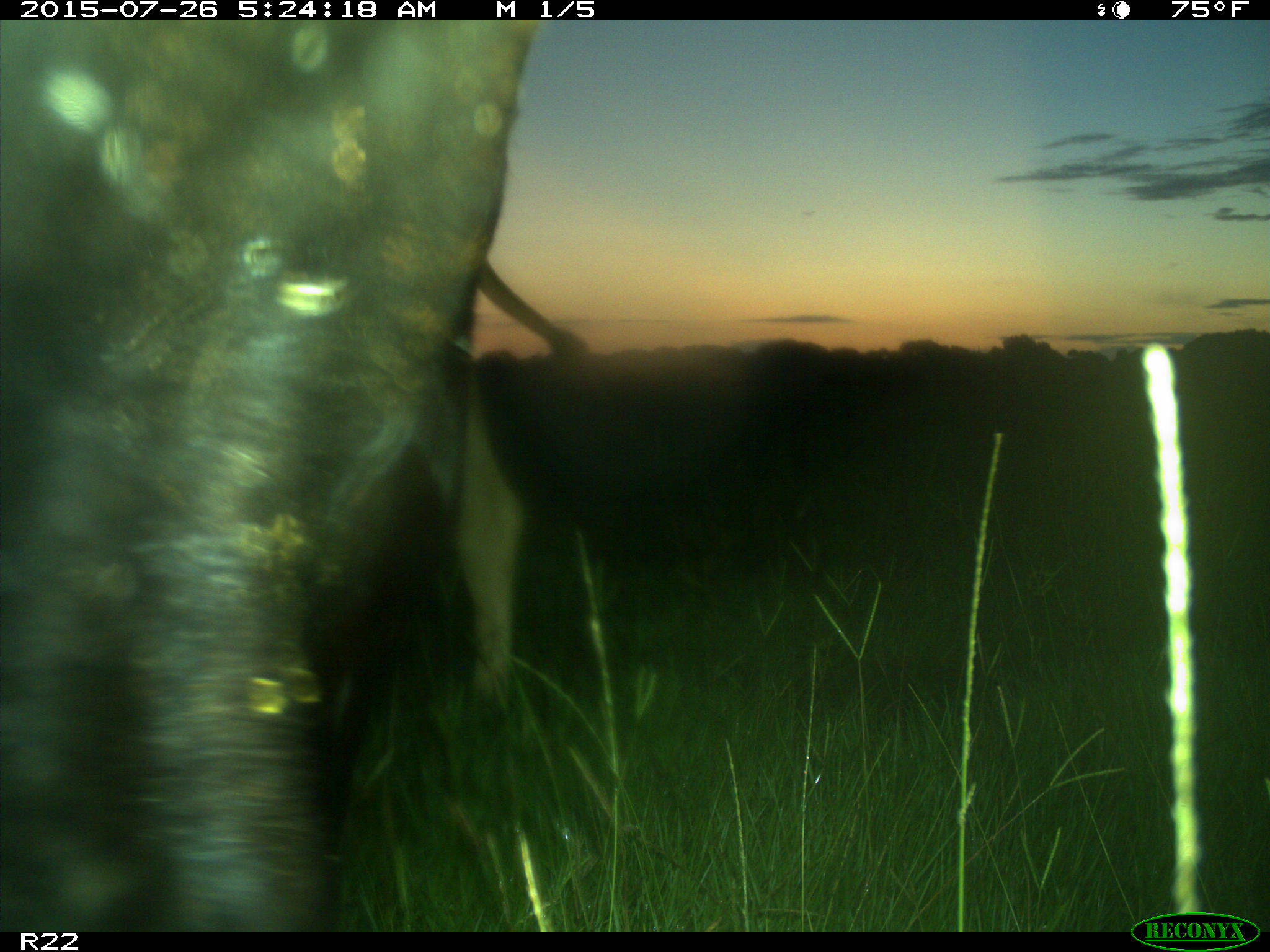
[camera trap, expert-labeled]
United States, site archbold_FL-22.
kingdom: Animalia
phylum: Chordata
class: Mammalia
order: Artiodactyla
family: Bovidae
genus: Bos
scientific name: Bos taurus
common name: domestic cow